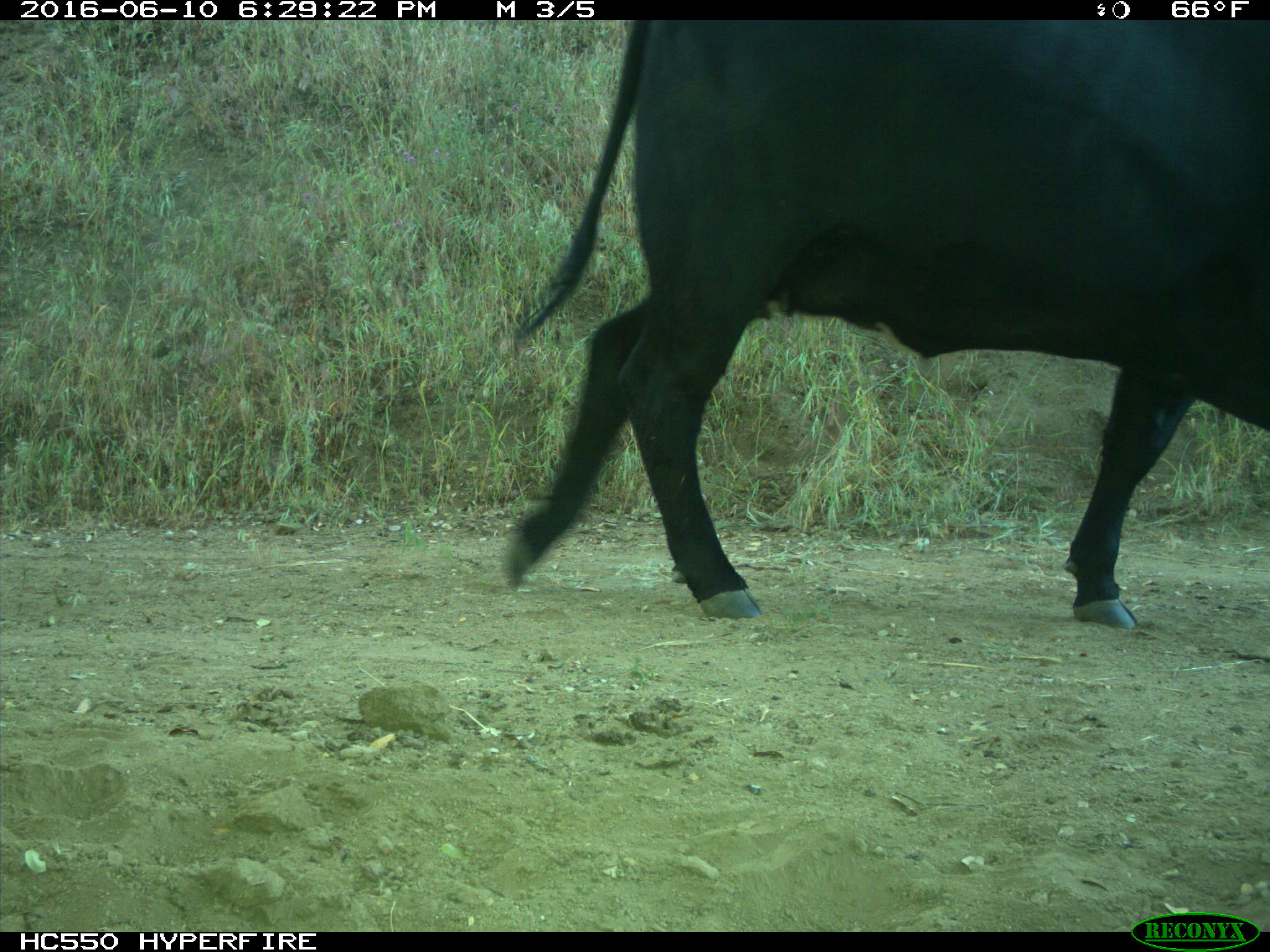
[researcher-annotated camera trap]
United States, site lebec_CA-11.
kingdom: Animalia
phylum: Chordata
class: Mammalia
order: Artiodactyla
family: Bovidae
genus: Bos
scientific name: Bos taurus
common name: domestic cow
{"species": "Bos taurus (domestic cow)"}